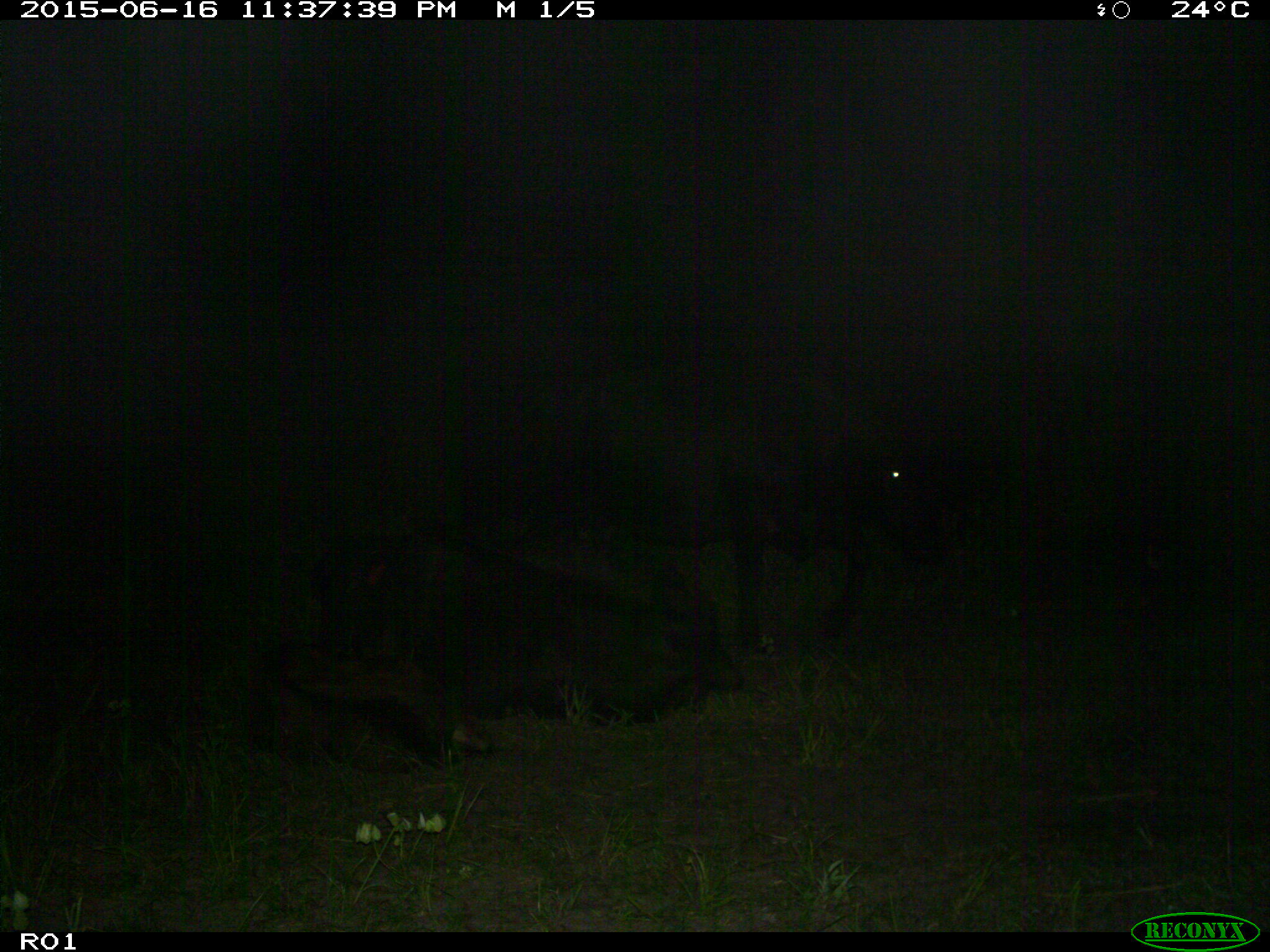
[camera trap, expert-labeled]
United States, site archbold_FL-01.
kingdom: Animalia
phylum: Chordata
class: Mammalia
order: Artiodactyla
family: Bovidae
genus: Bos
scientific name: Bos taurus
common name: domestic cow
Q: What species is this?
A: Bos taurus (domestic cow).